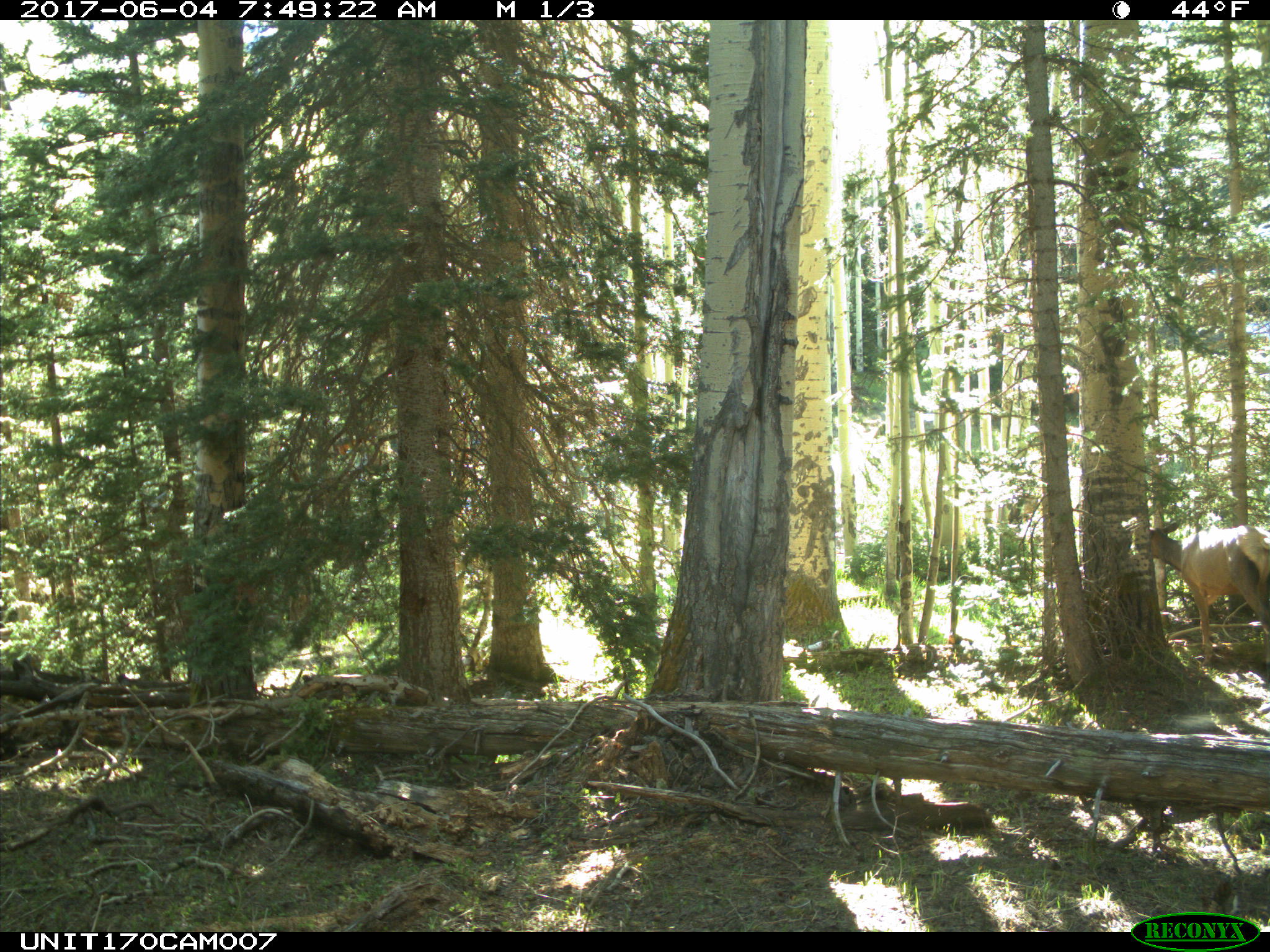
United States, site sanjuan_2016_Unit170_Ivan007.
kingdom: Animalia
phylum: Chordata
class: Mammalia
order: Artiodactyla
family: Cervidae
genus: Cervus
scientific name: Cervus elaphus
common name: red deer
Cervus elaphus (red deer).